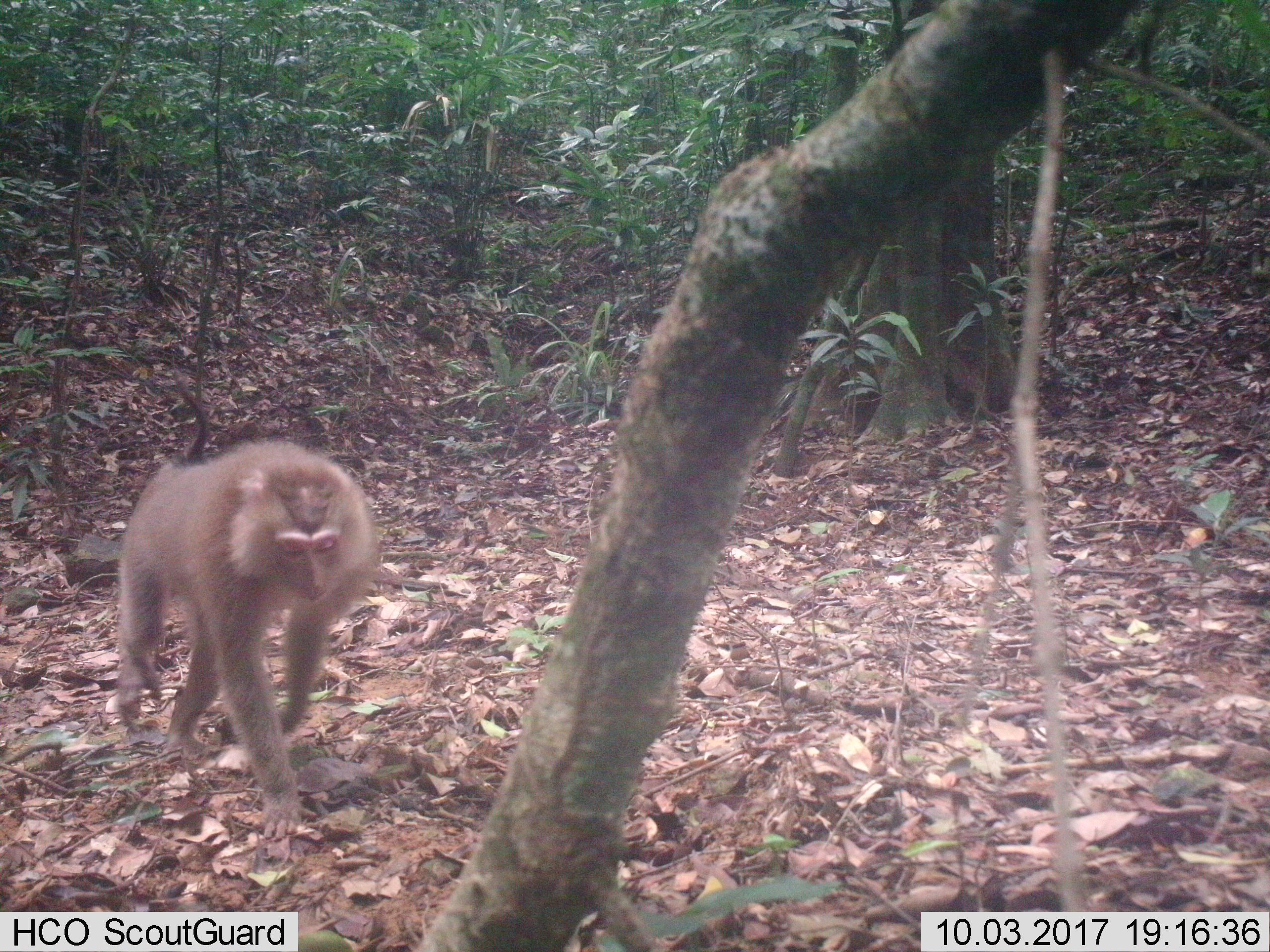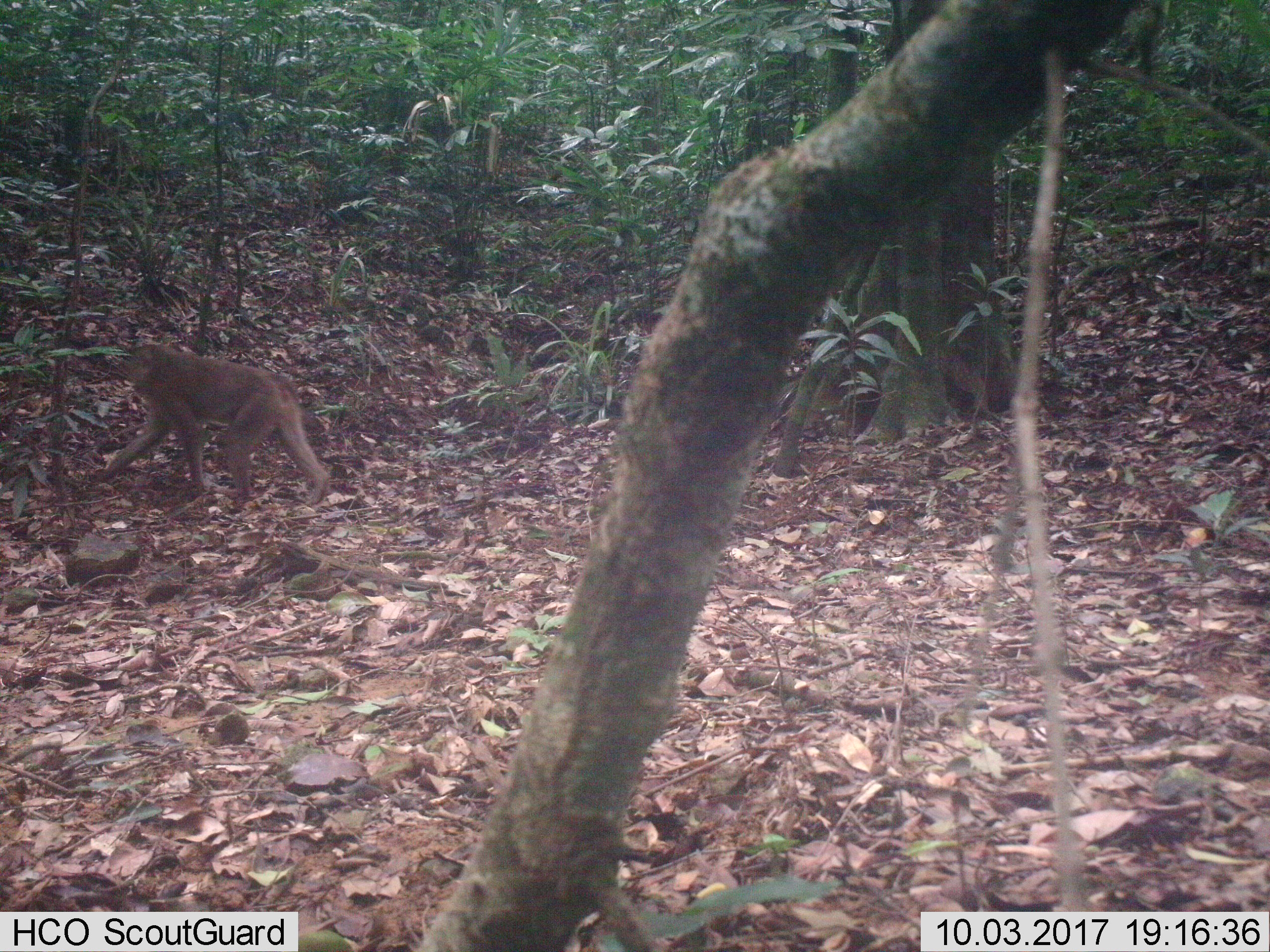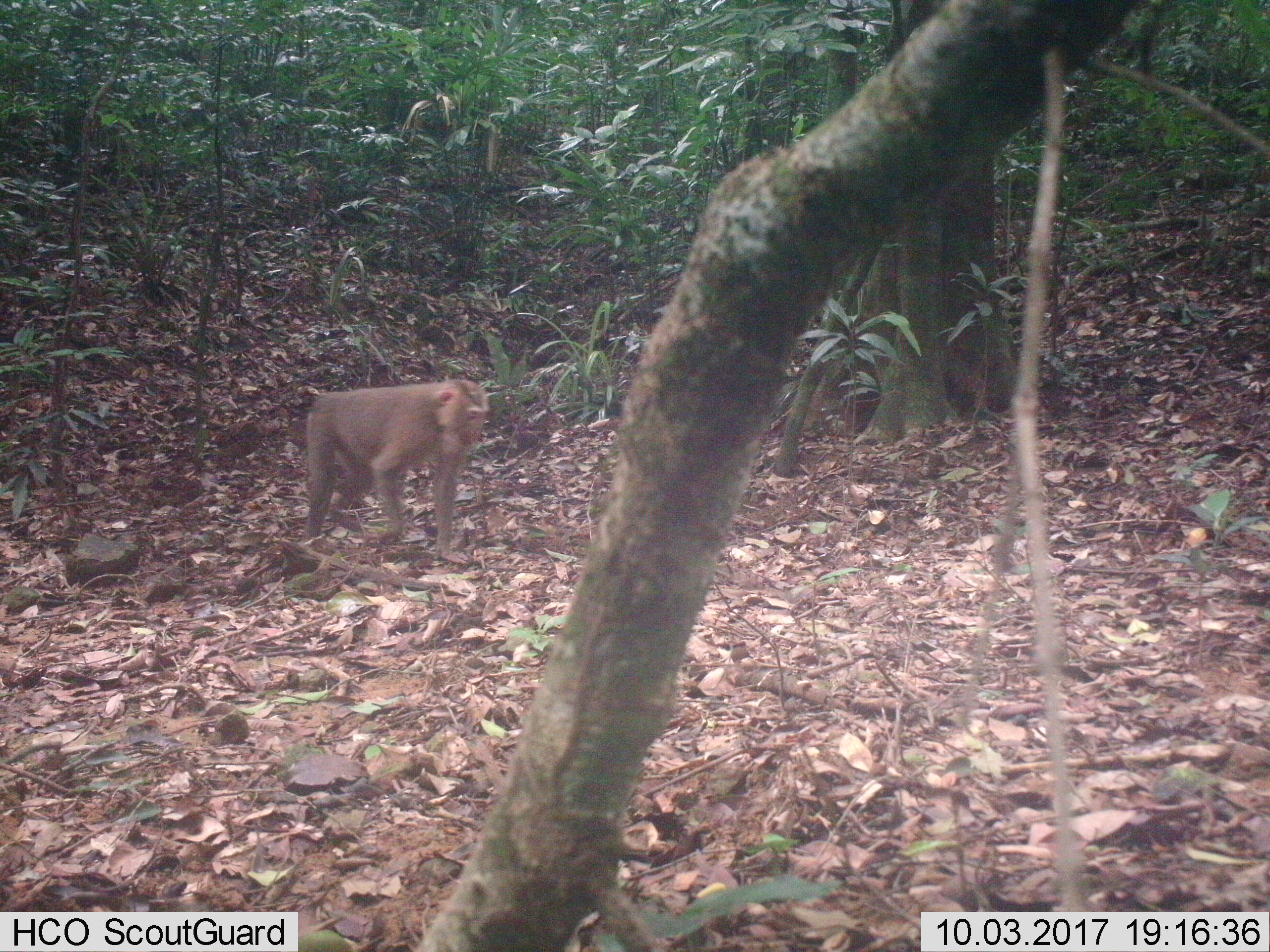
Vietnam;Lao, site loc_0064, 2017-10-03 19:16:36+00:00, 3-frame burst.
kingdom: Animalia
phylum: Chordata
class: Mammalia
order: Primates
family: Cercopithecidae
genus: Macaca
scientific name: Macaca nemestrina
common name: pig-tailed macaque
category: pig tailed macaque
Pig tailed macaque (pig-tailed macaque) (Macaca nemestrina). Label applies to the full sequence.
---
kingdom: Animalia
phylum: Chordata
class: Aves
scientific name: Aves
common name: bird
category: unidentified bird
Unidentified bird (bird) (Aves). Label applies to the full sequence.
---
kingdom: Animalia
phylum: Chordata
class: Aves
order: Galliformes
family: Phasianidae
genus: Lophura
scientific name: Lophura nycthemera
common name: silver pheasant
Silver pheasant (Lophura nycthemera). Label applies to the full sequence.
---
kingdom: Animalia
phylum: Chordata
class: Mammalia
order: Artiodactyla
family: Cervidae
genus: Rusa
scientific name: Rusa unicolor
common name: sambar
Sambar (Rusa unicolor). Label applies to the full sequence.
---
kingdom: Animalia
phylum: Chordata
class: Mammalia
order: Rodentia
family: Muridae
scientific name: Muridae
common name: old-world mice and rats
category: unidentified murid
Unidentified murid (old-world mice and rats) (Muridae). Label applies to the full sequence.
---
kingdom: Animalia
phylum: Chordata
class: Mammalia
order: Artiodactyla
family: Cervidae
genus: Muntiacus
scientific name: Muntiacus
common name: muntjacs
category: unidentified muntjac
Unidentified muntjac (muntjacs) (Muntiacus). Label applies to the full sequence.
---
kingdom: Animalia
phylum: Chordata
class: Mammalia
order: Rodentia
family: Sciuridae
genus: Dremomys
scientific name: Dremomys rufigenis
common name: red-cheeked squirrel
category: red cheeked squirrel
Red cheeked squirrel (red-cheeked squirrel) (Dremomys rufigenis). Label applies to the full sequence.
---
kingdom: Animalia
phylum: Chordata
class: Mammalia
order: Carnivora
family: Herpestidae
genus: Urva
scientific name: Urva urva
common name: crab-eating mongoose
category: crab eating mongoose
Crab eating mongoose (crab-eating mongoose) (Urva urva). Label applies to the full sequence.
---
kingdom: Animalia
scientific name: Animalia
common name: animal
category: unidentified animal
Unidentified animal (animal) (Animalia). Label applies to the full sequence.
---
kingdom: Animalia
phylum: Chordata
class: Mammalia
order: Artiodactyla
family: Suidae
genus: Sus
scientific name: Sus scrofa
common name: eurasian wild pig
Eurasian wild pig (Sus scrofa). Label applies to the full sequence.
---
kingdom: Animalia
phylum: Chordata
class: Mammalia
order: Artiodactyla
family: Cervidae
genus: Muntiacus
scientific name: Muntiacus vuquangensis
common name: large-antlered muntjac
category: large antlered muntjac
Large antlered muntjac (large-antlered muntjac) (Muntiacus vuquangensis). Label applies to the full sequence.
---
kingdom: Animalia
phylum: Chordata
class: Aves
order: Galliformes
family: Phasianidae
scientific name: Phasianidae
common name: partridge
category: unidentified partridge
Unidentified partridge (partridge) (Phasianidae). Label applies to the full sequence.